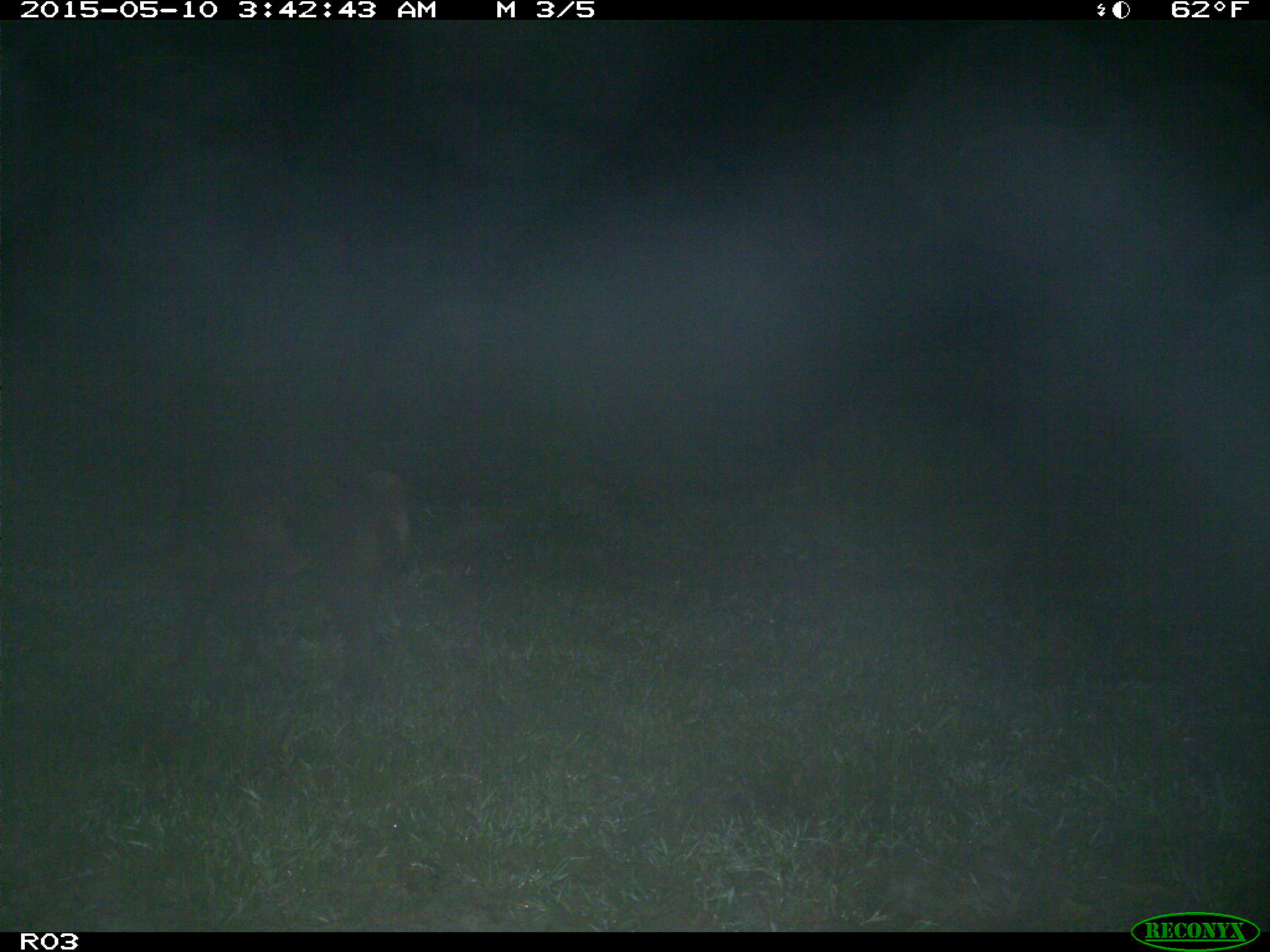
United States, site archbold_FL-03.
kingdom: Animalia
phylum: Chordata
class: Mammalia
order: Artiodactyla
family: Suidae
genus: Sus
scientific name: Sus scrofa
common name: wild boar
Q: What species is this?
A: Sus scrofa (wild boar).